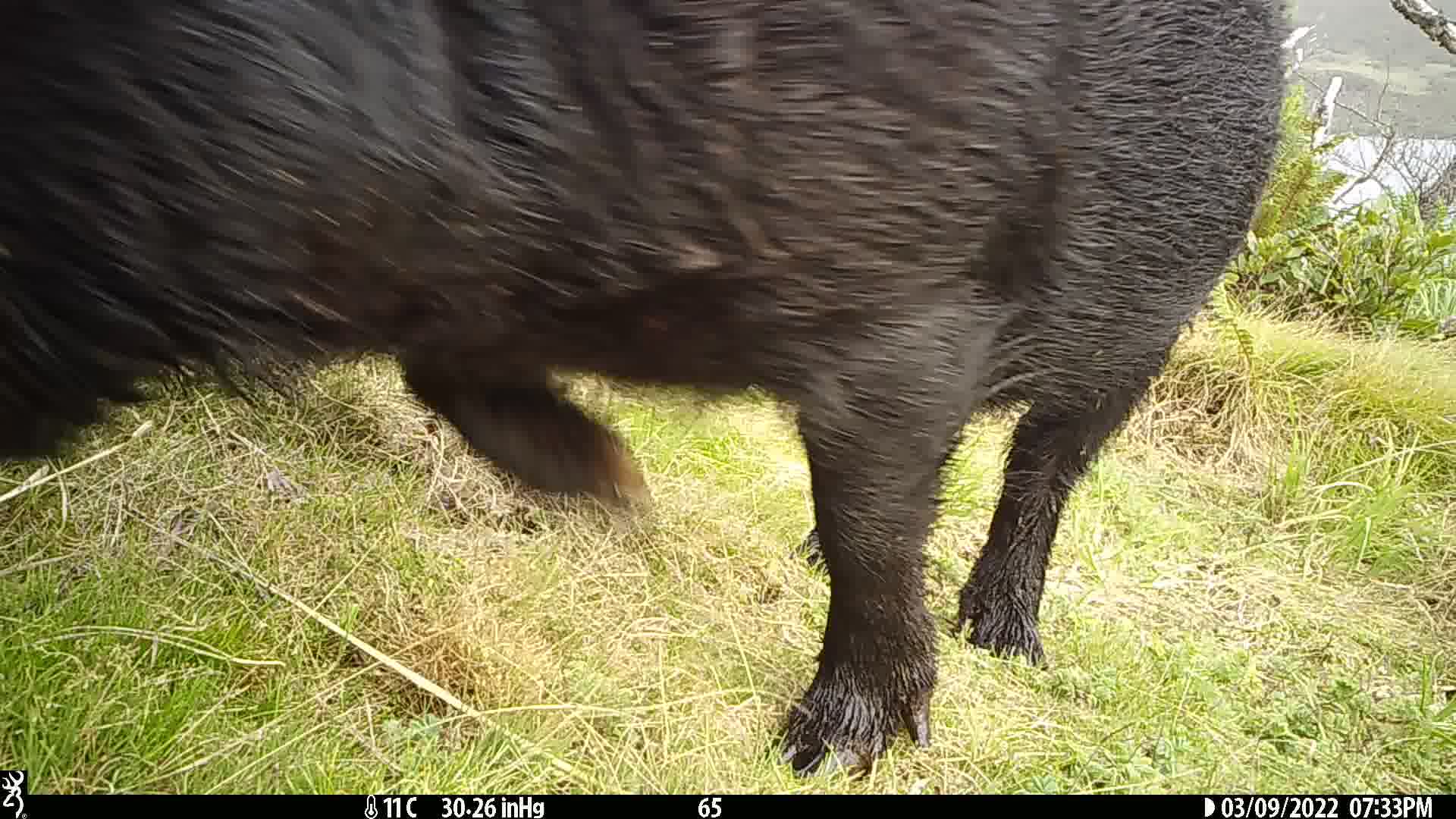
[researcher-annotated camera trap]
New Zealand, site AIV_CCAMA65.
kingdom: Animalia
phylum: Chordata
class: Mammalia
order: Artiodactyla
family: Suidae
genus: Sus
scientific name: Sus scrofa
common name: pig